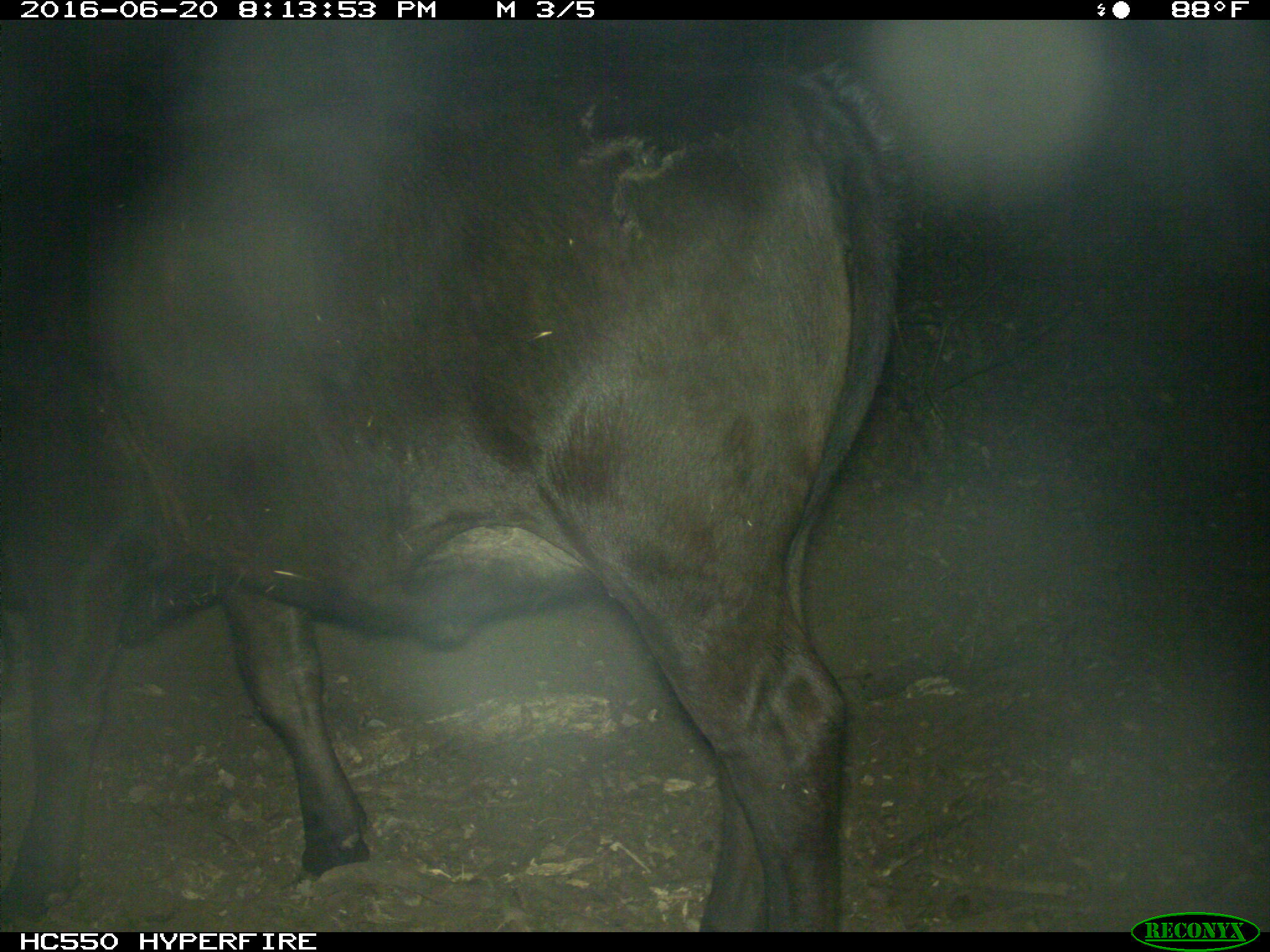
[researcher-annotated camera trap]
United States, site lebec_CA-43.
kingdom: Animalia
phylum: Chordata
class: Mammalia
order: Artiodactyla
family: Bovidae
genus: Bos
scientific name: Bos taurus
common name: domestic cow